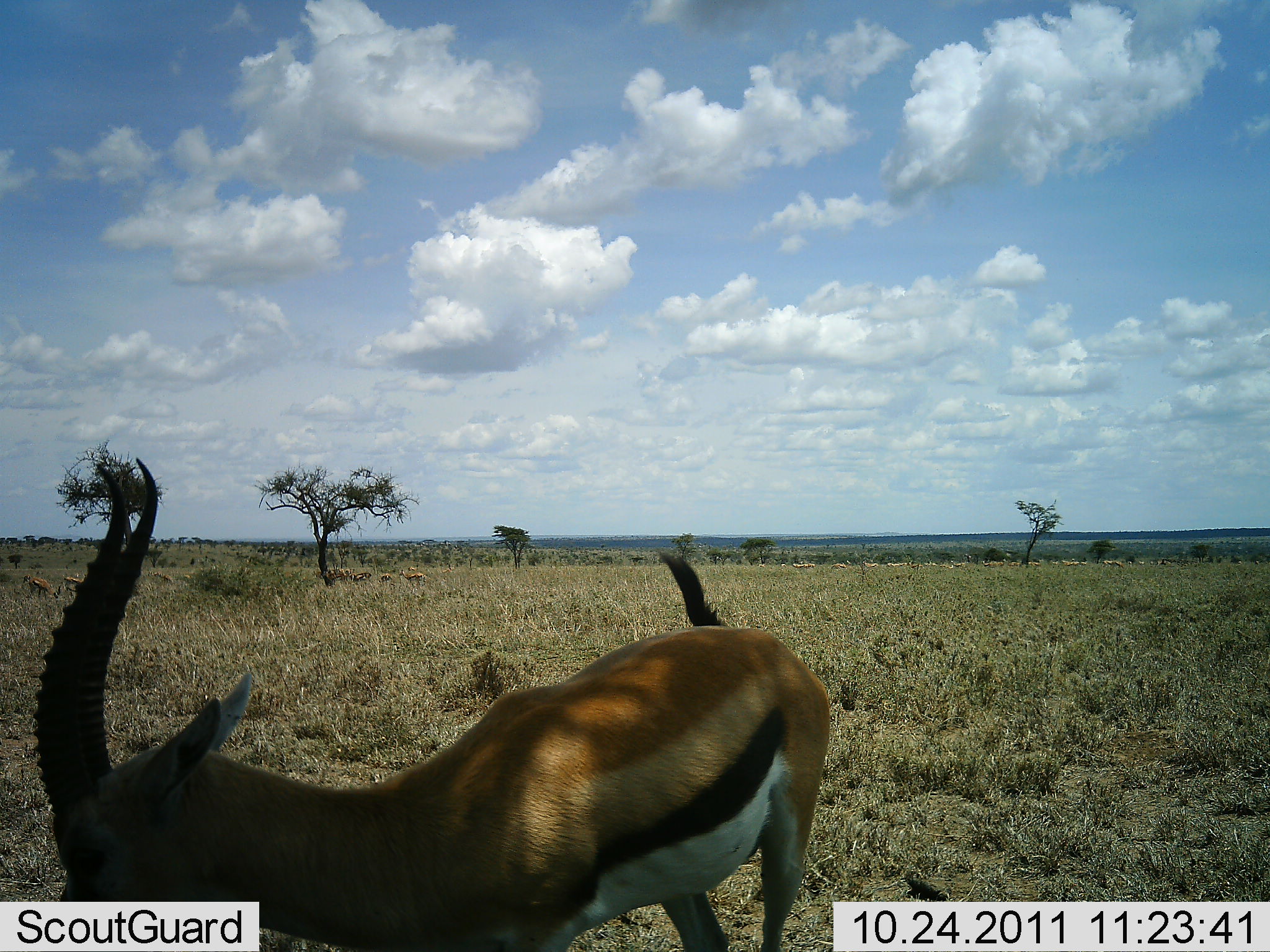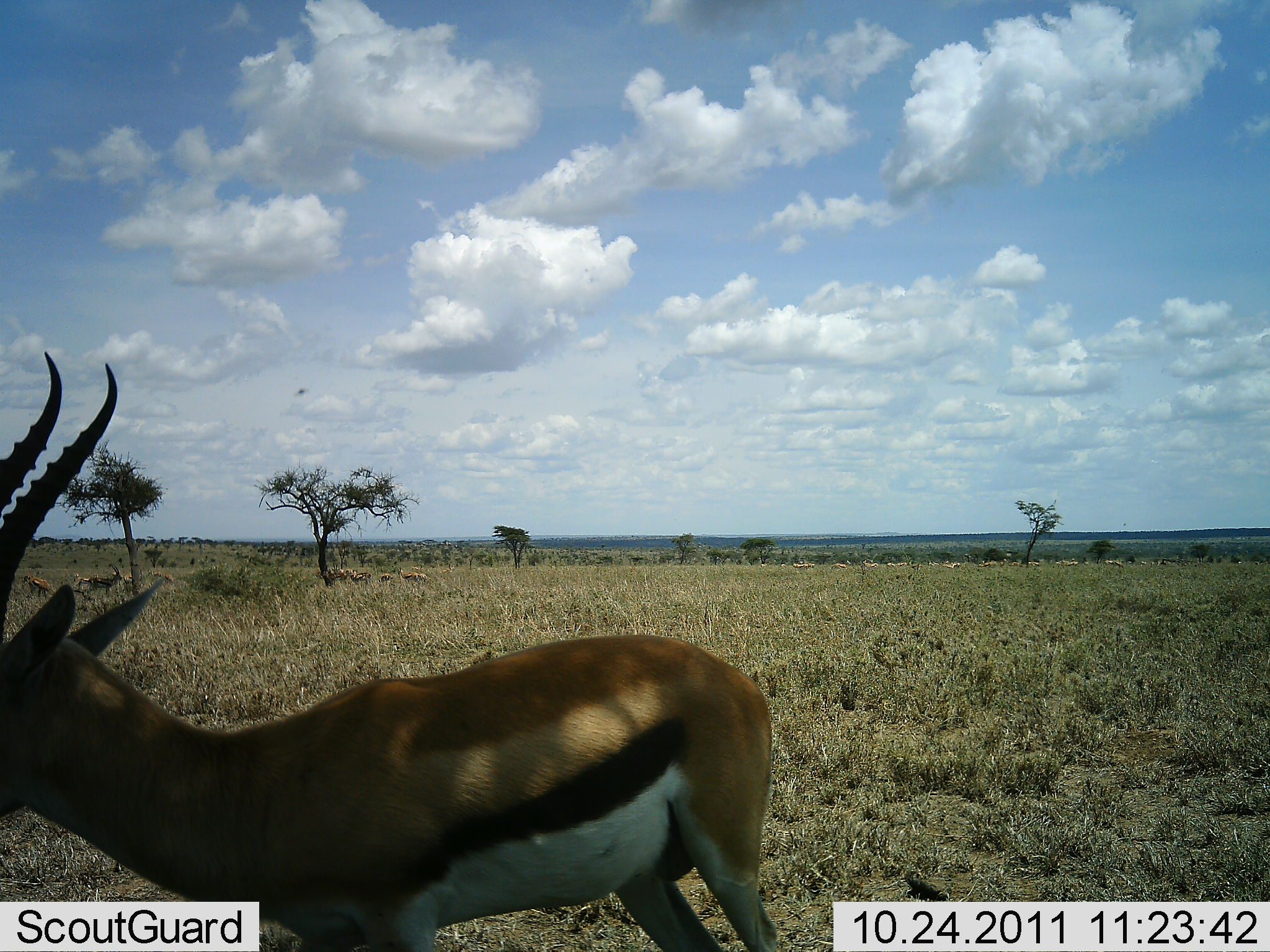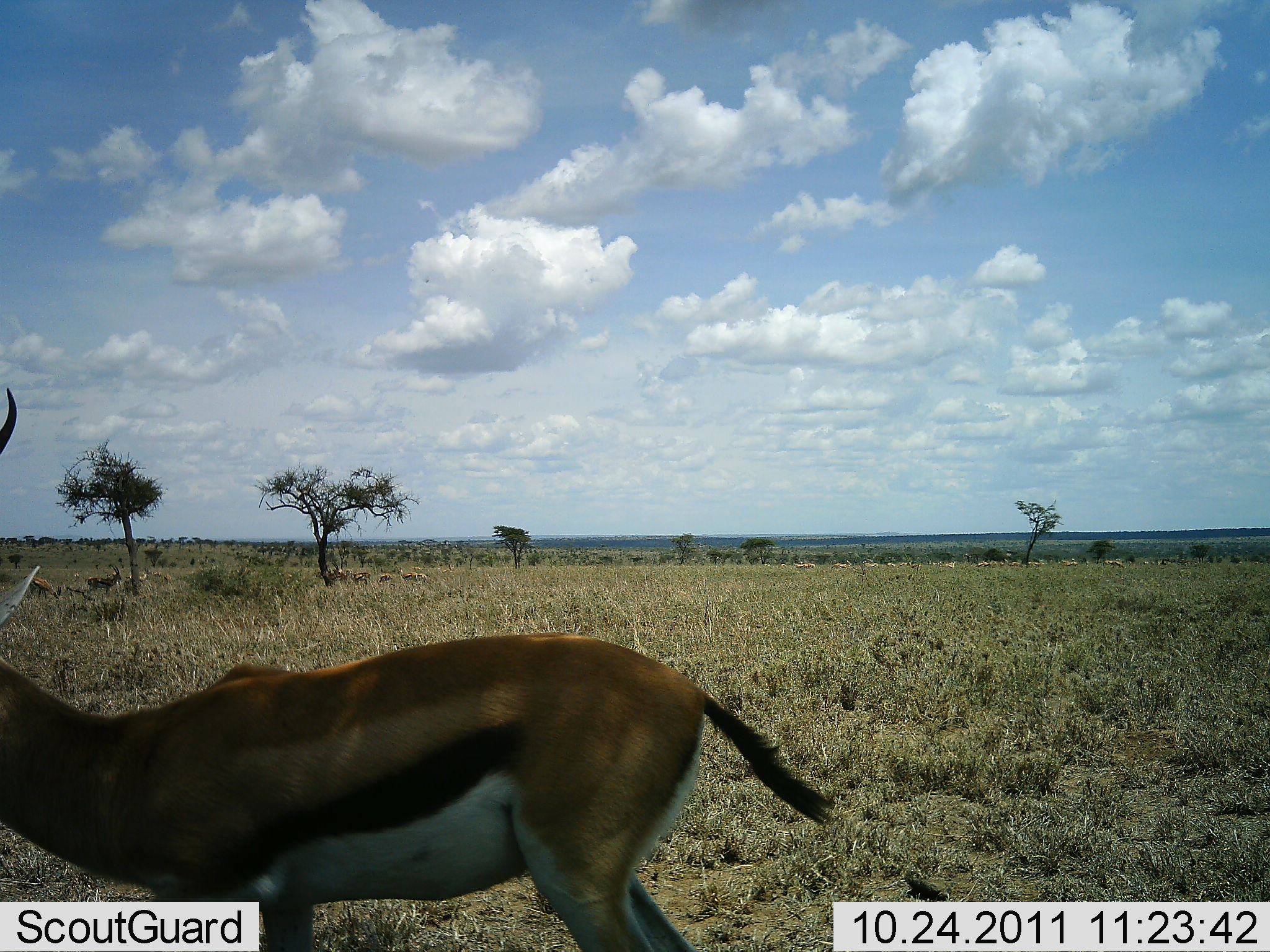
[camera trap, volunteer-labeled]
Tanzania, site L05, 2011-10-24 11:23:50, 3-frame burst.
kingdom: Animalia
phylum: Chordata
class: Mammalia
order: Artiodactyla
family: Bovidae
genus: Eudorcas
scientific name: Eudorcas thomsonii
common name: thomson's gazelle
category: gazellethomsons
Gazellethomsons (thomson's gazelle) (Eudorcas thomsonii), count 1. Behavior (volunteer vote fractions): standing 42%, resting 0%, moving 25%, interacting 8%. Young present (vote fraction): 0%. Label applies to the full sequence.